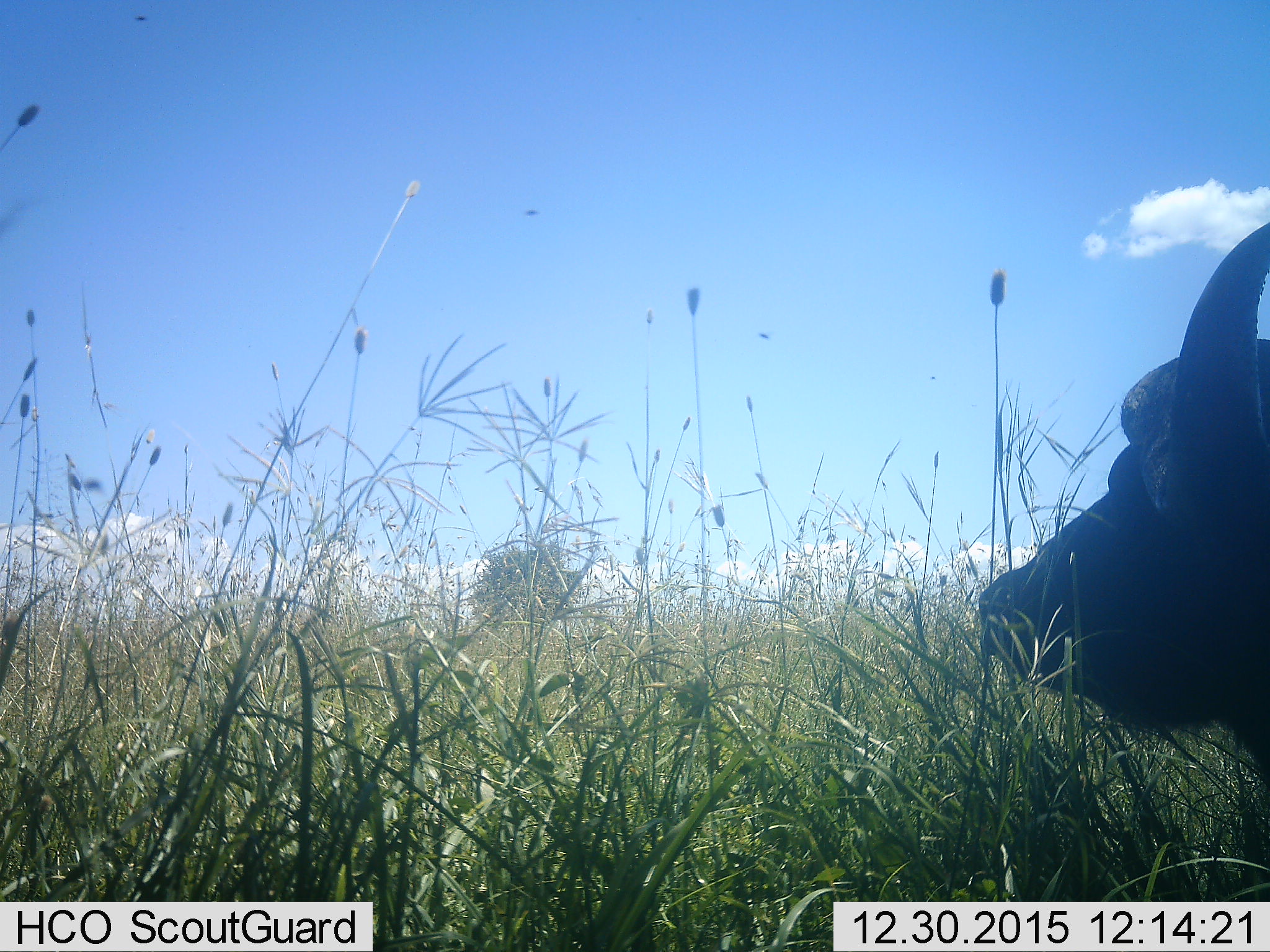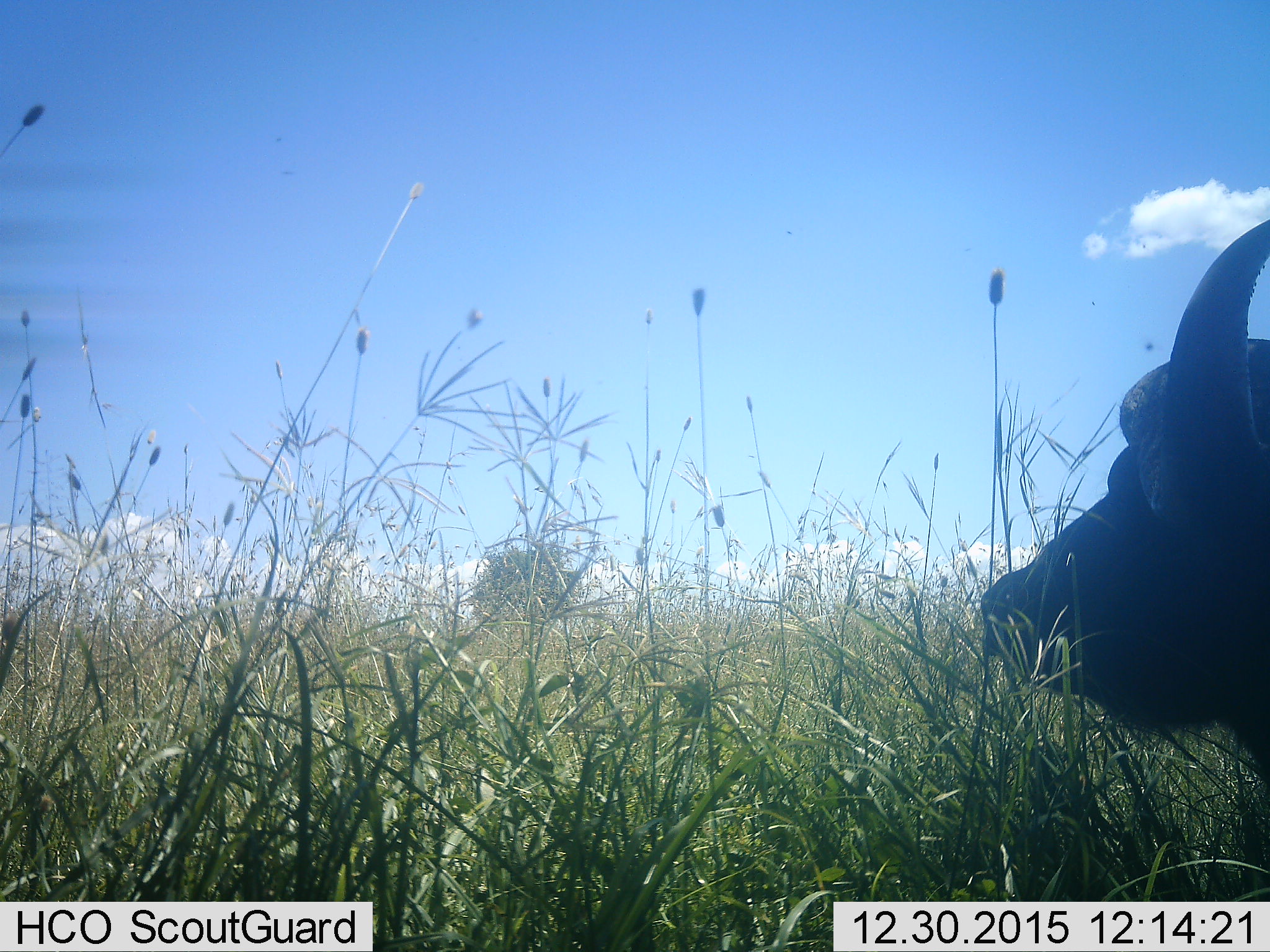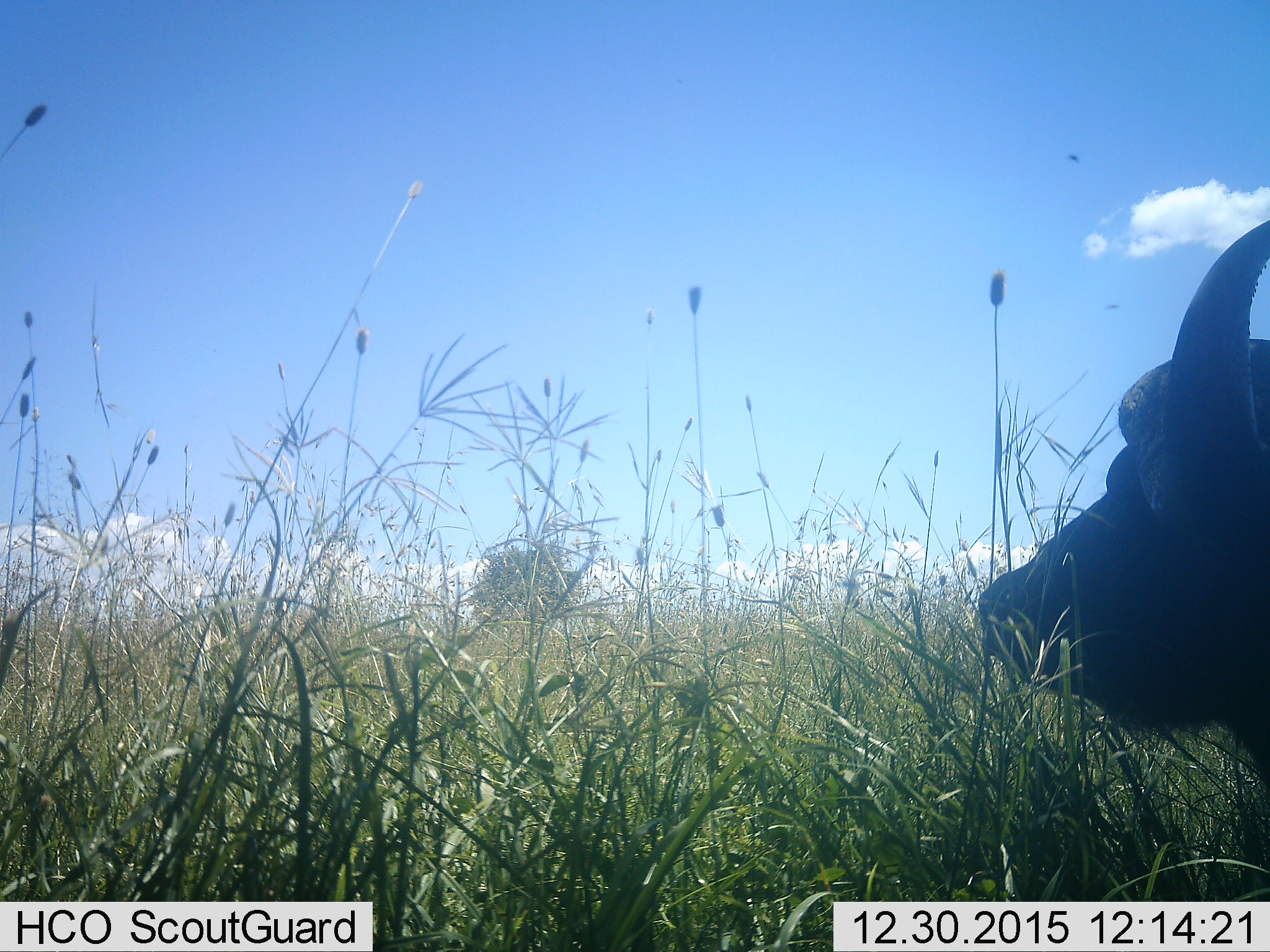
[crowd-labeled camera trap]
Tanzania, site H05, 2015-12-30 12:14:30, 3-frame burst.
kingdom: Animalia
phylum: Chordata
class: Mammalia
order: Artiodactyla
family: Bovidae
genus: Syncerus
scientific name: Syncerus caffer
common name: cape buffalo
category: buffalo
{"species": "buffalo (cape buffalo) (Syncerus caffer)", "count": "1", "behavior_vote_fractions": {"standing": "60%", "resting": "30%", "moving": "10%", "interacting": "0%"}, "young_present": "0%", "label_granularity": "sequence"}